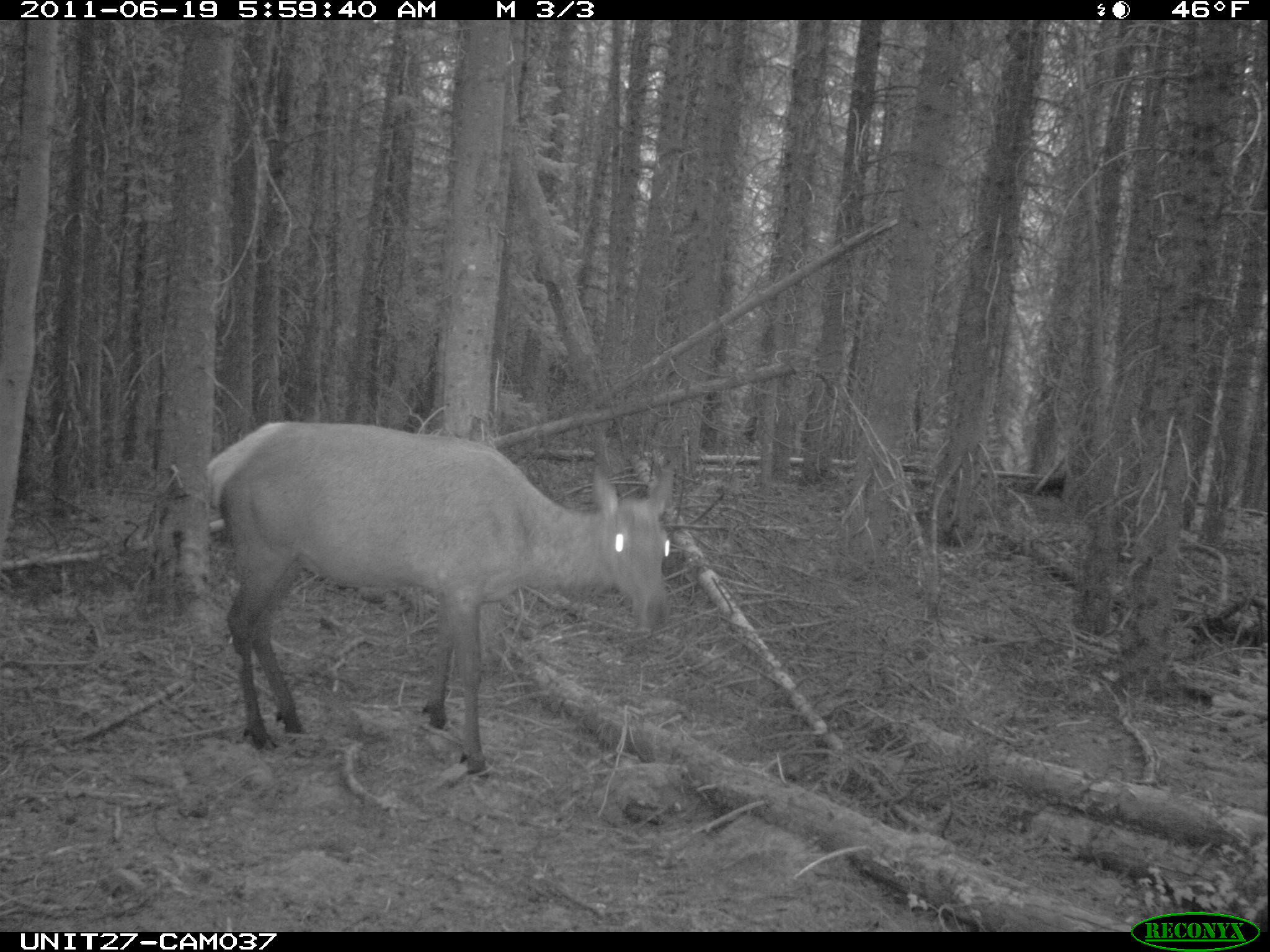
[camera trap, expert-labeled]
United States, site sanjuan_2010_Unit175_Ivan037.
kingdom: Animalia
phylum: Chordata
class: Mammalia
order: Artiodactyla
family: Cervidae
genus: Cervus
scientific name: Cervus elaphus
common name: red deer